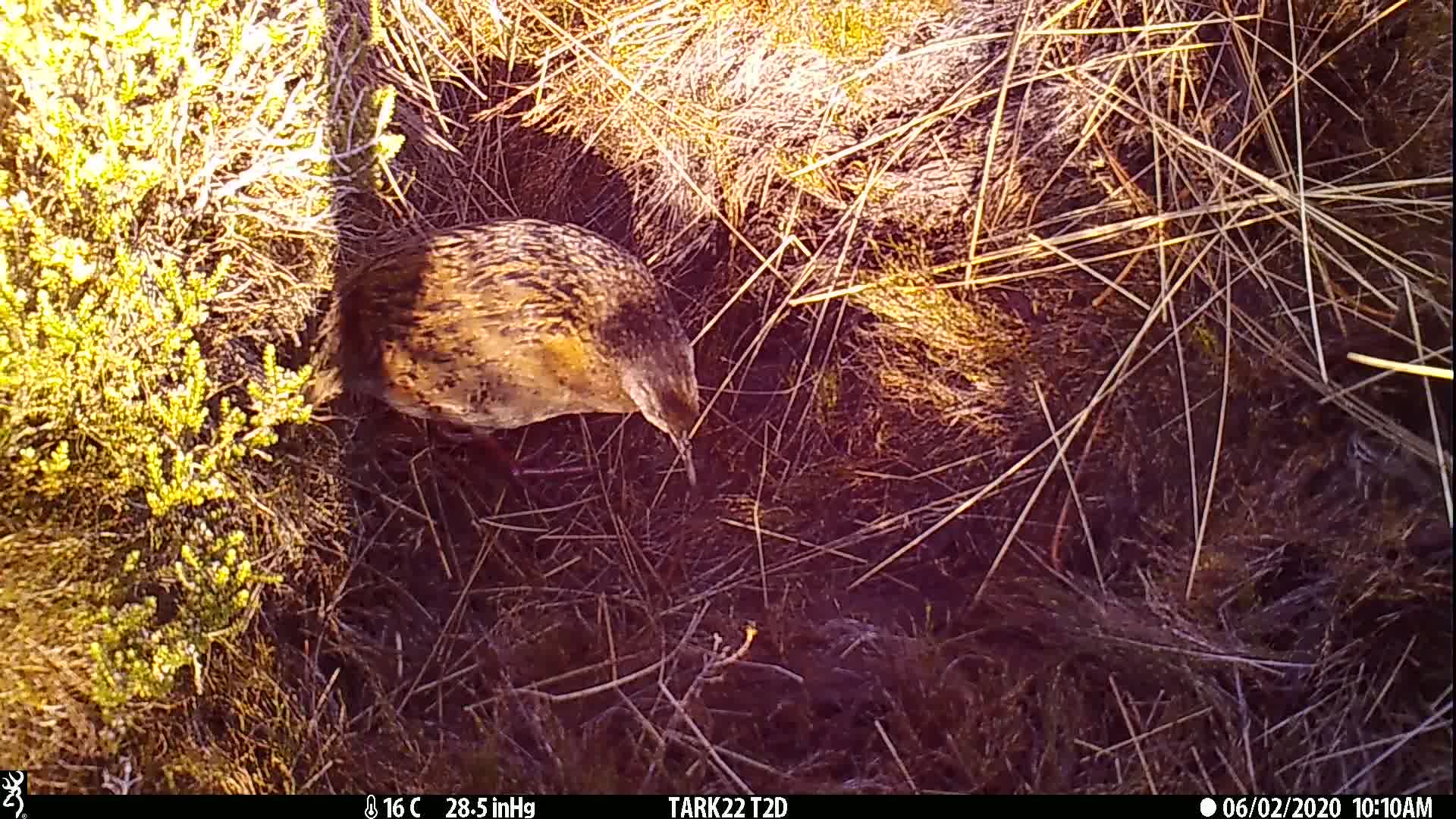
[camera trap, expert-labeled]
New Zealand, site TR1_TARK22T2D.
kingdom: Animalia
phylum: Chordata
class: Aves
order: Gruiformes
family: Rallidae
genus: Gallirallus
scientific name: Gallirallus australis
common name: weka